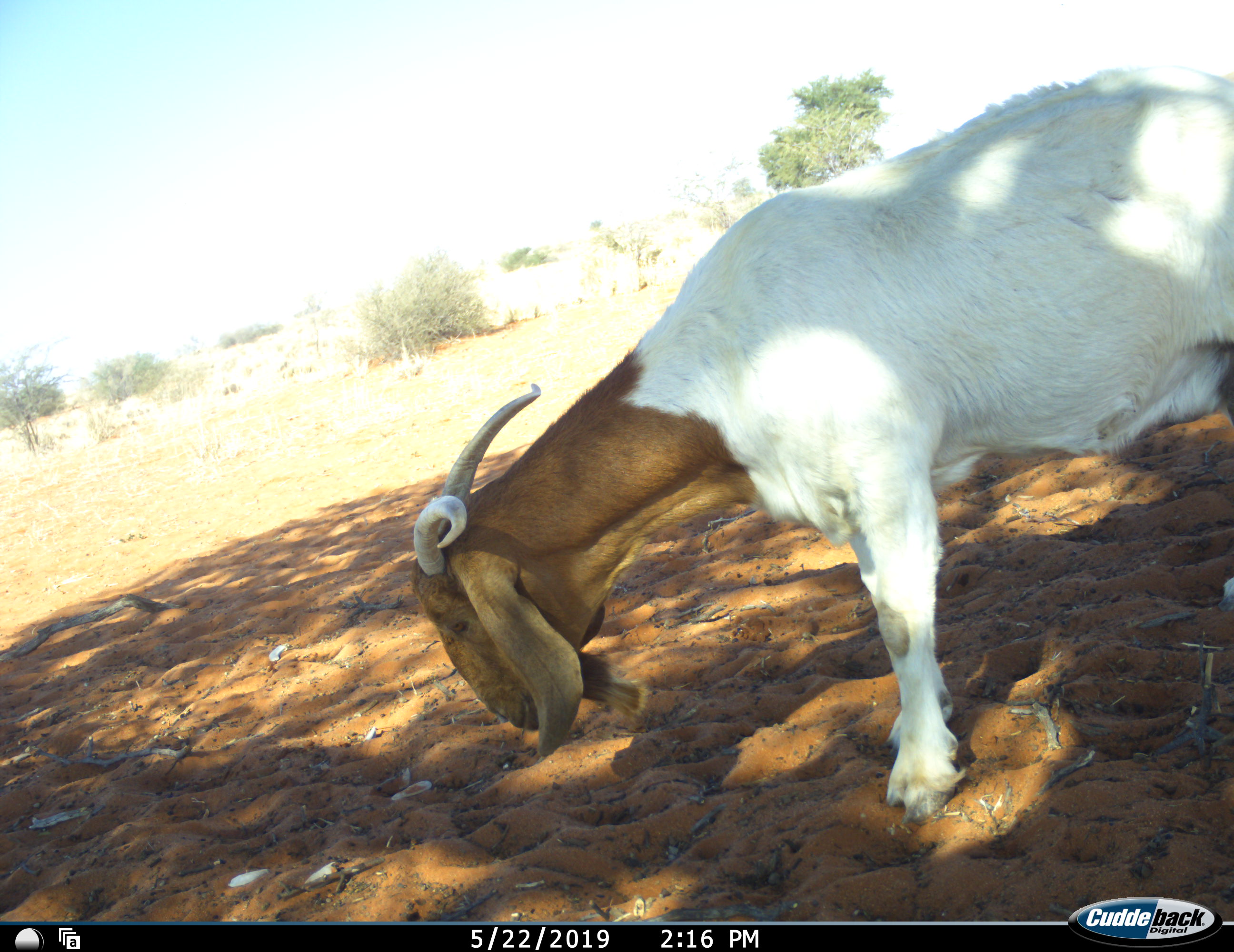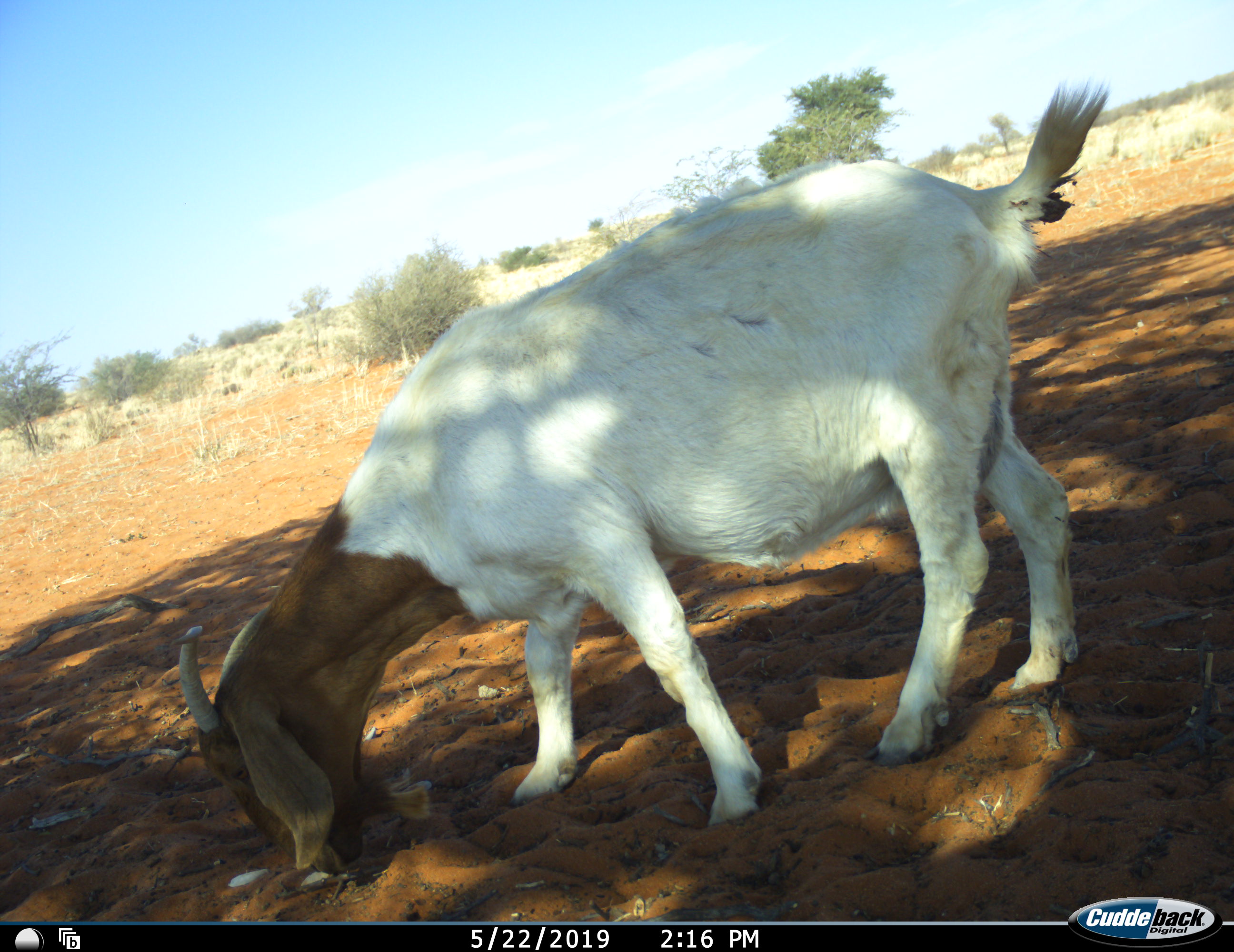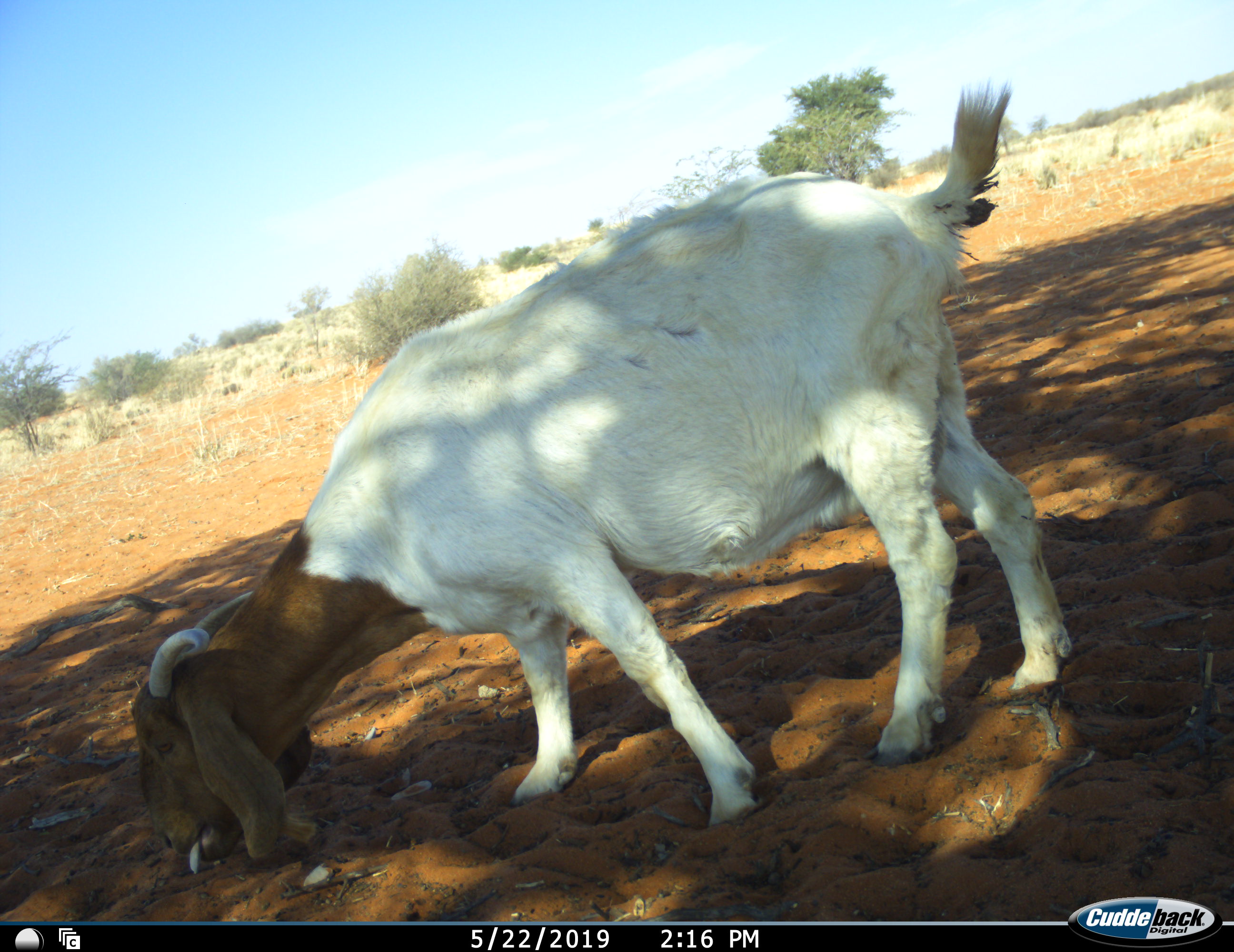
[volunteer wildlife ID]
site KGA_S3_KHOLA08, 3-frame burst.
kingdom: Animalia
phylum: Chordata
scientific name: Vertebrata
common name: domestic animal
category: domesticanimal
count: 1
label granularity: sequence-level